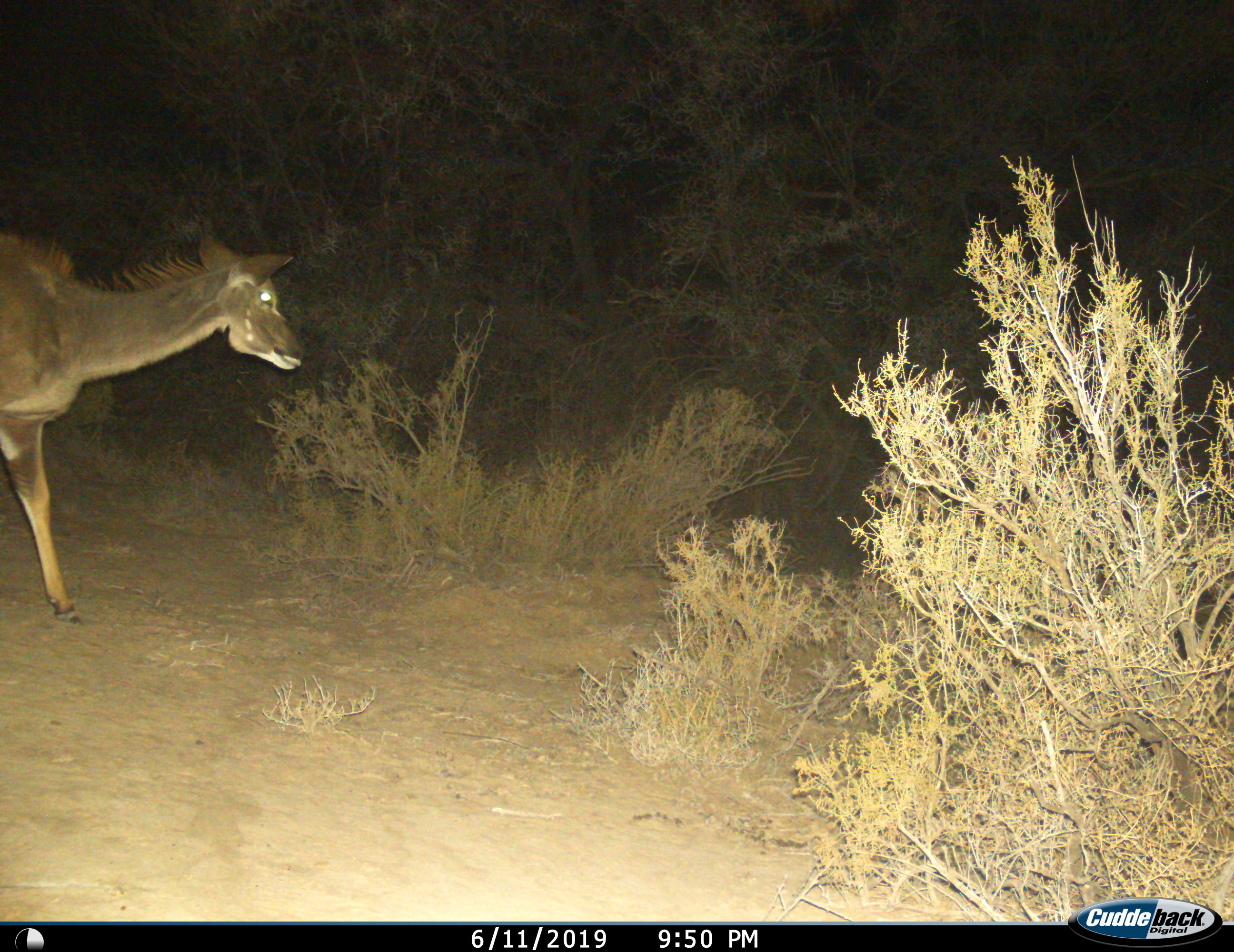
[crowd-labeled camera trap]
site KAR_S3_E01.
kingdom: Animalia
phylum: Chordata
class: Mammalia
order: Artiodactyla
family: Bovidae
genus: Tragelaphus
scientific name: Tragelaphus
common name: kudu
Kudu (Tragelaphus), count 1. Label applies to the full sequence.